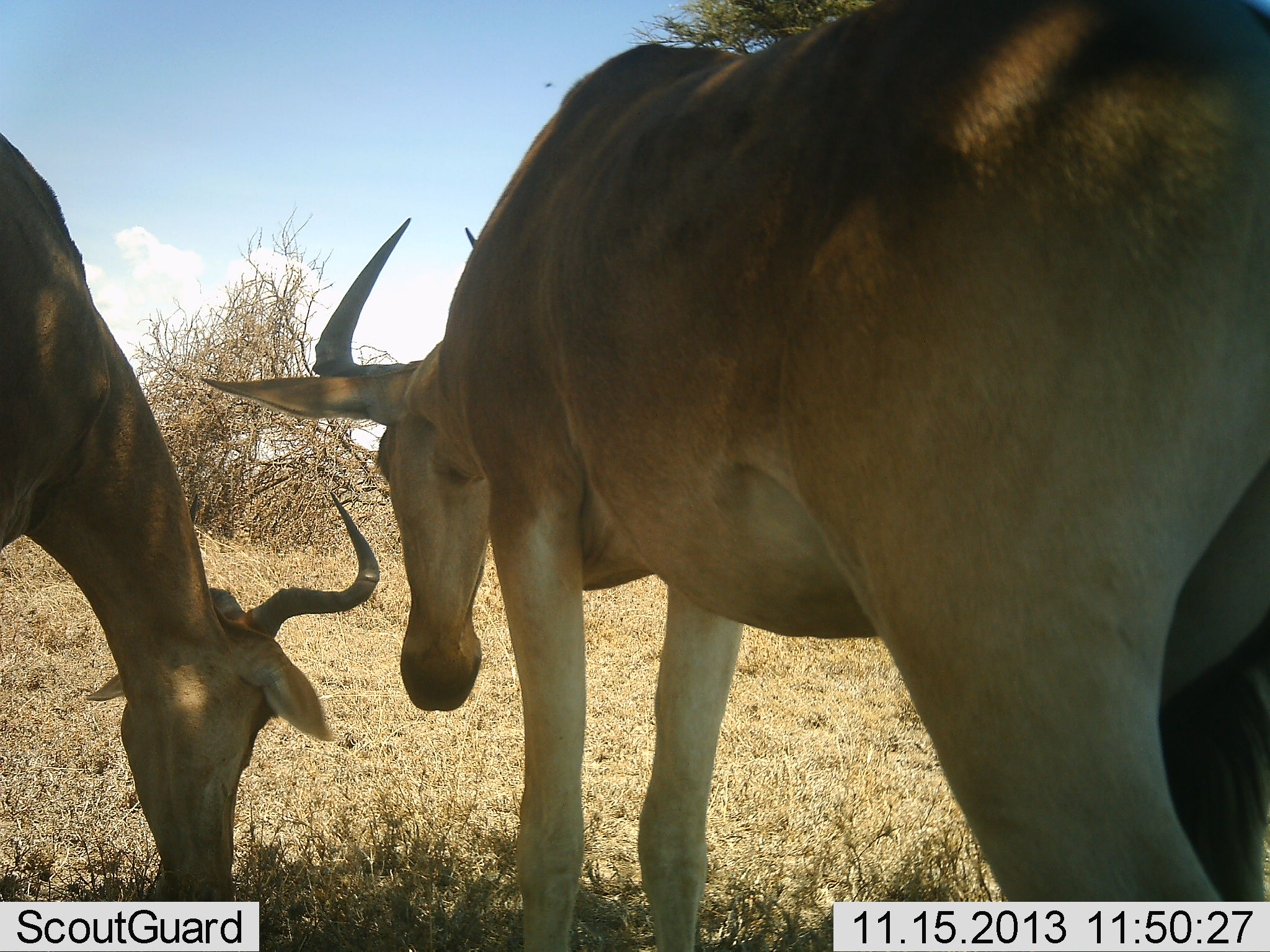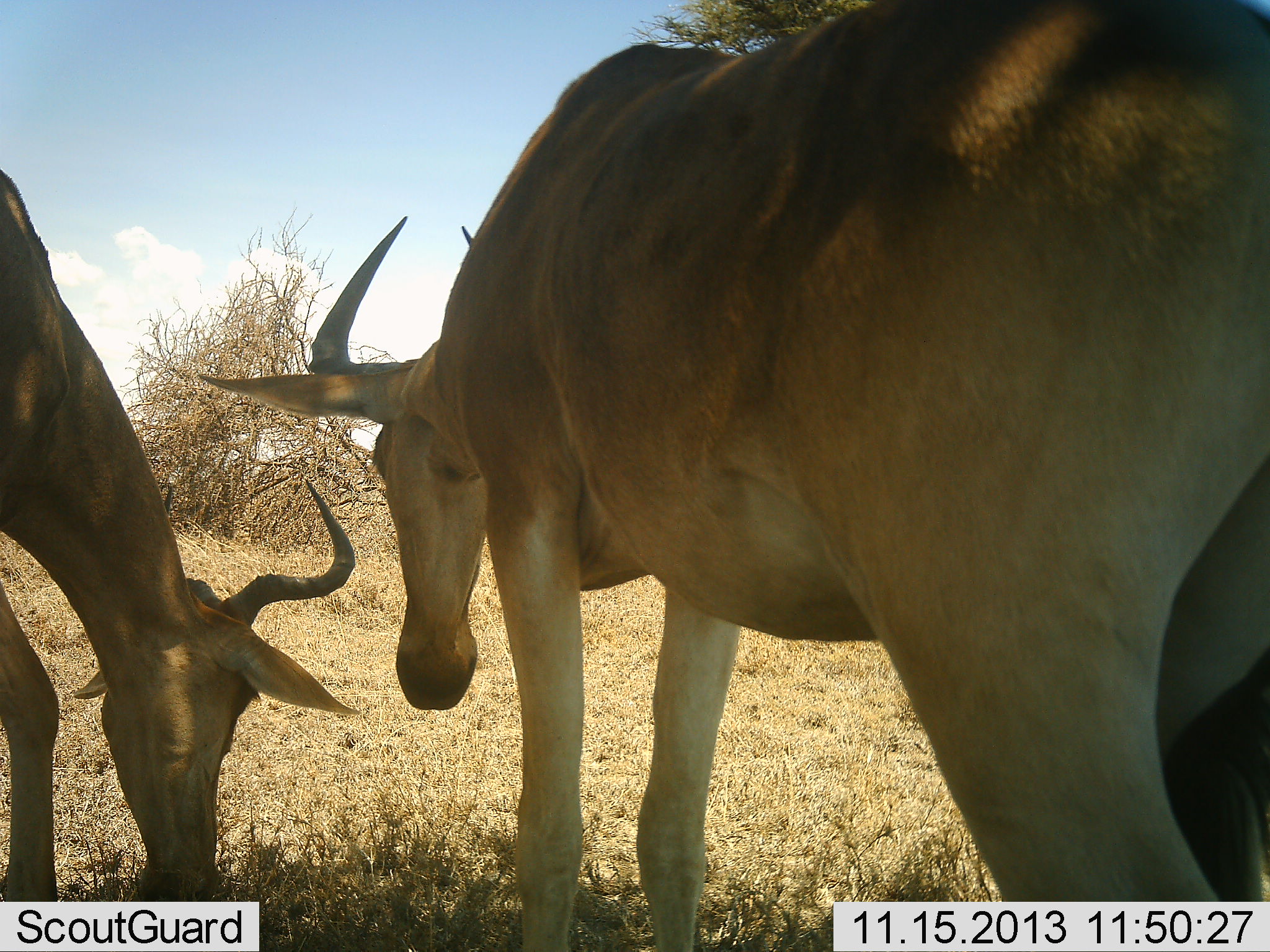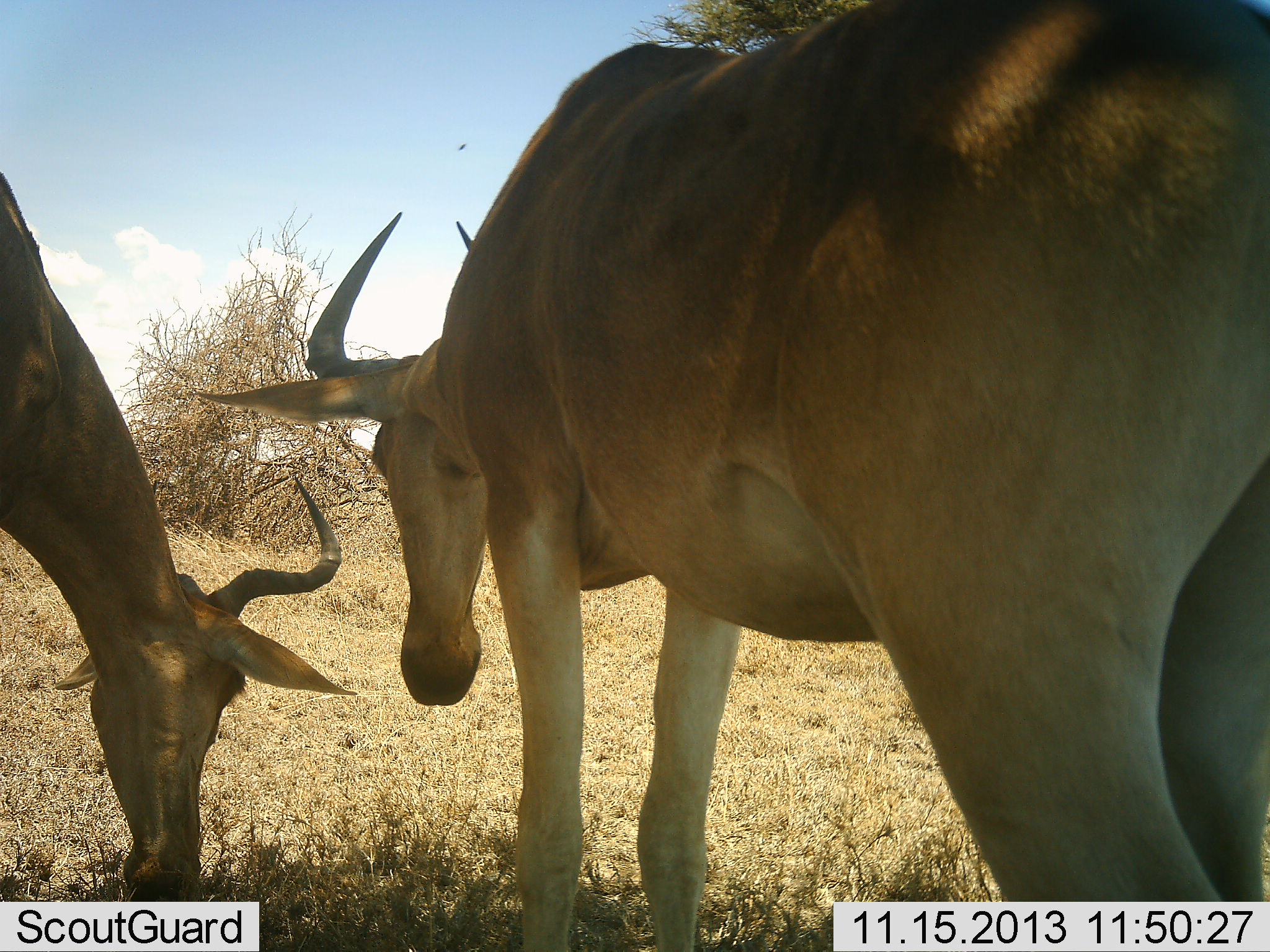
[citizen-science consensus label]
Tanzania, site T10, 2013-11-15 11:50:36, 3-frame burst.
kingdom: Animalia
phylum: Chordata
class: Mammalia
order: Artiodactyla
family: Bovidae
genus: Alcelaphus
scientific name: Alcelaphus buselaphus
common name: hartebeest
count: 2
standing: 60%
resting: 0%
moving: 0%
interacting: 0%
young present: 0%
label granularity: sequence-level